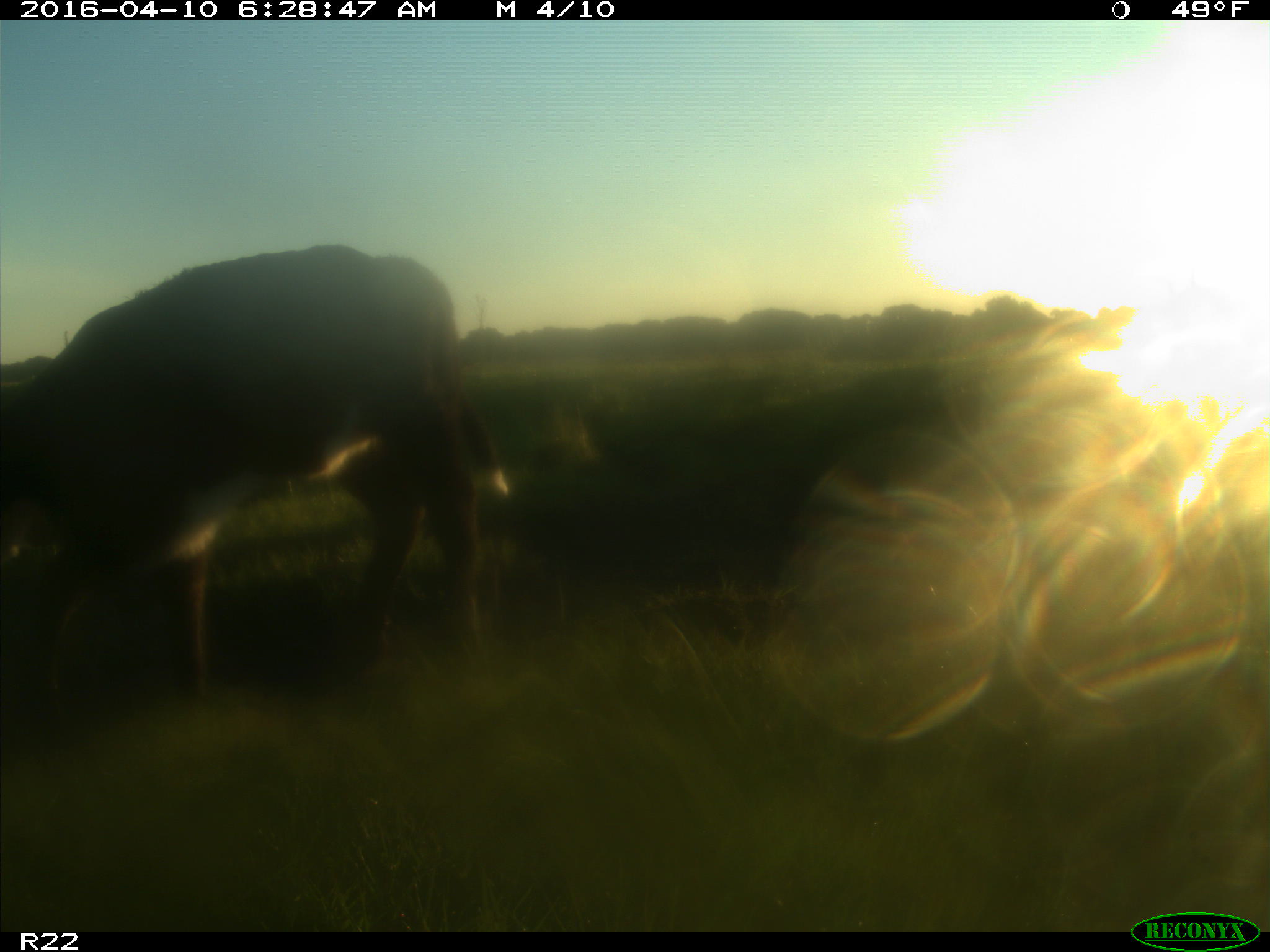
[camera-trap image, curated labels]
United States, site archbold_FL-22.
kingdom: Animalia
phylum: Chordata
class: Mammalia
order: Artiodactyla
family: Bovidae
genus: Bos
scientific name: Bos taurus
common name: domestic cow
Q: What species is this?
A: Bos taurus (domestic cow).